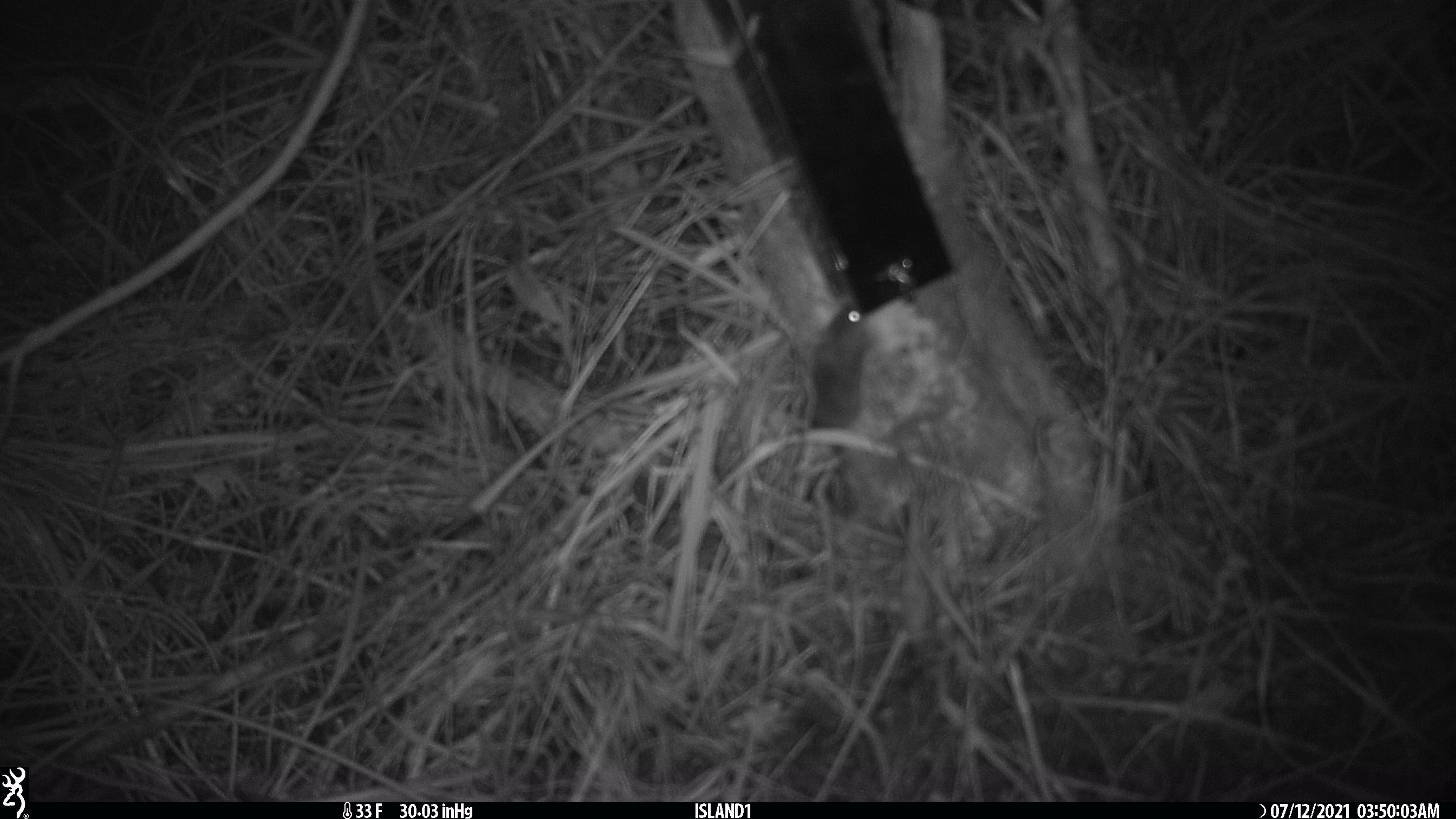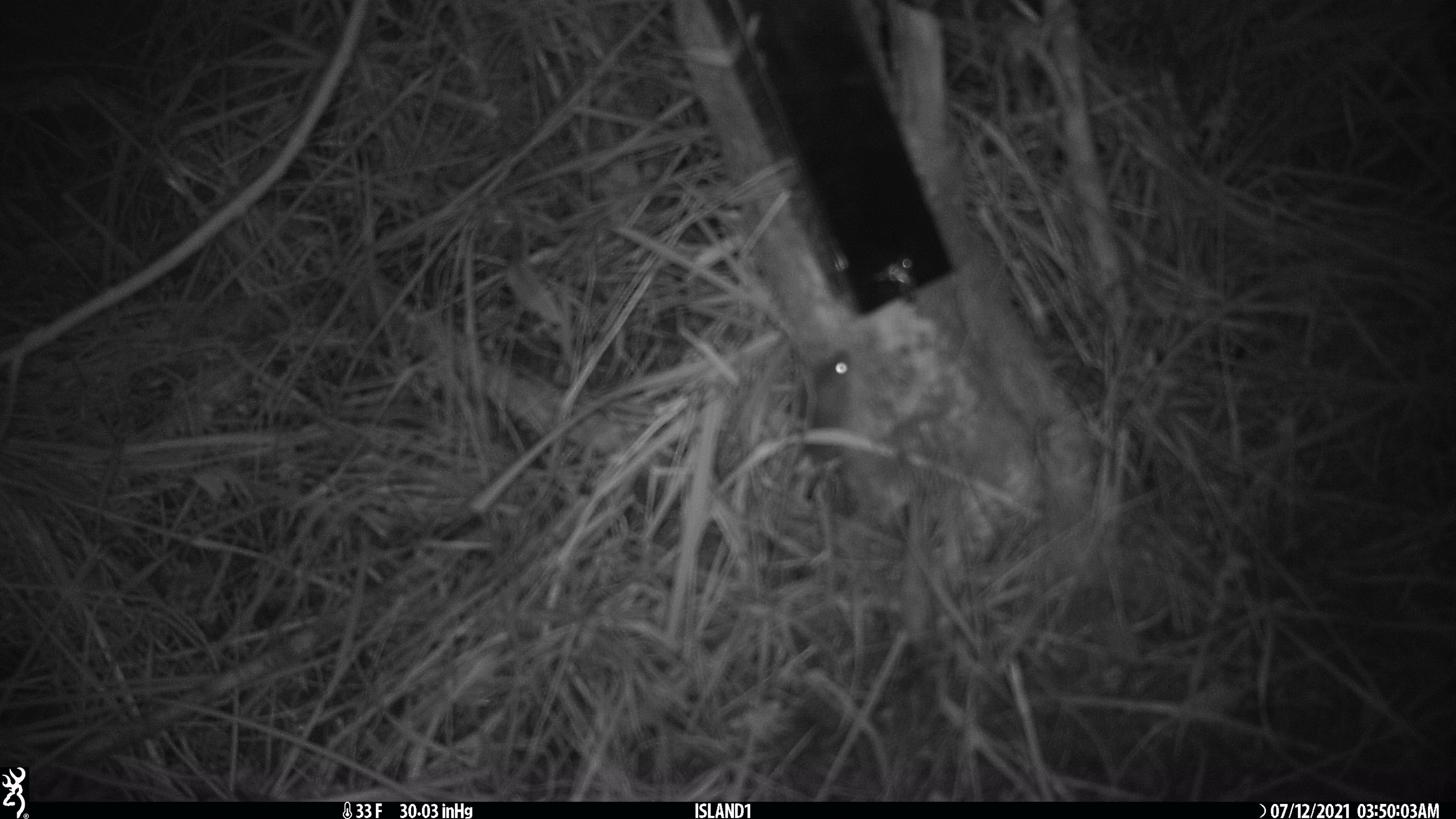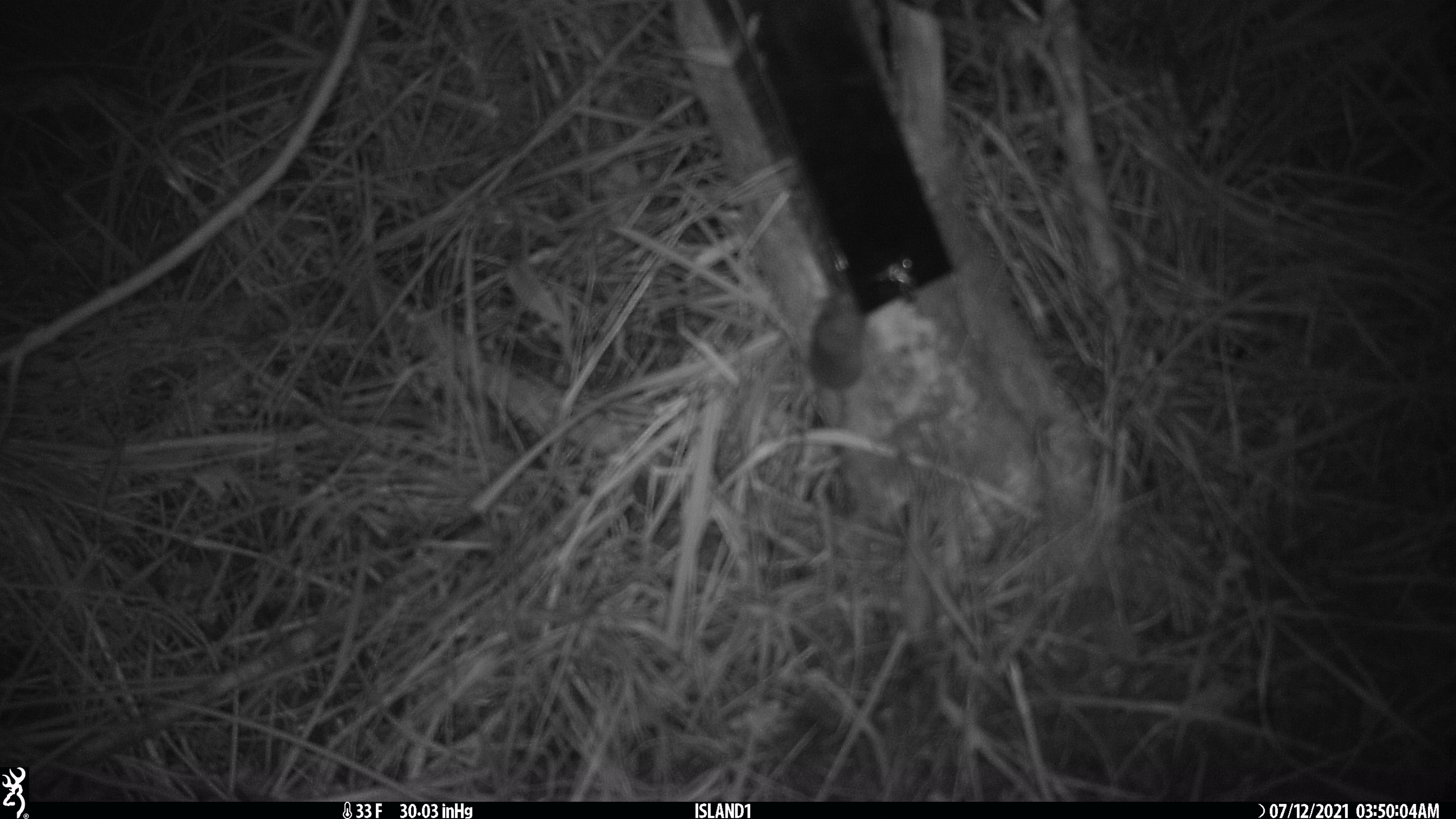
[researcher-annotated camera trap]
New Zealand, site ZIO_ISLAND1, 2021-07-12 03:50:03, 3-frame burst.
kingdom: Animalia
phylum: Chordata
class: Mammalia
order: Rodentia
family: Muridae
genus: Mus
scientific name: Mus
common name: mouse